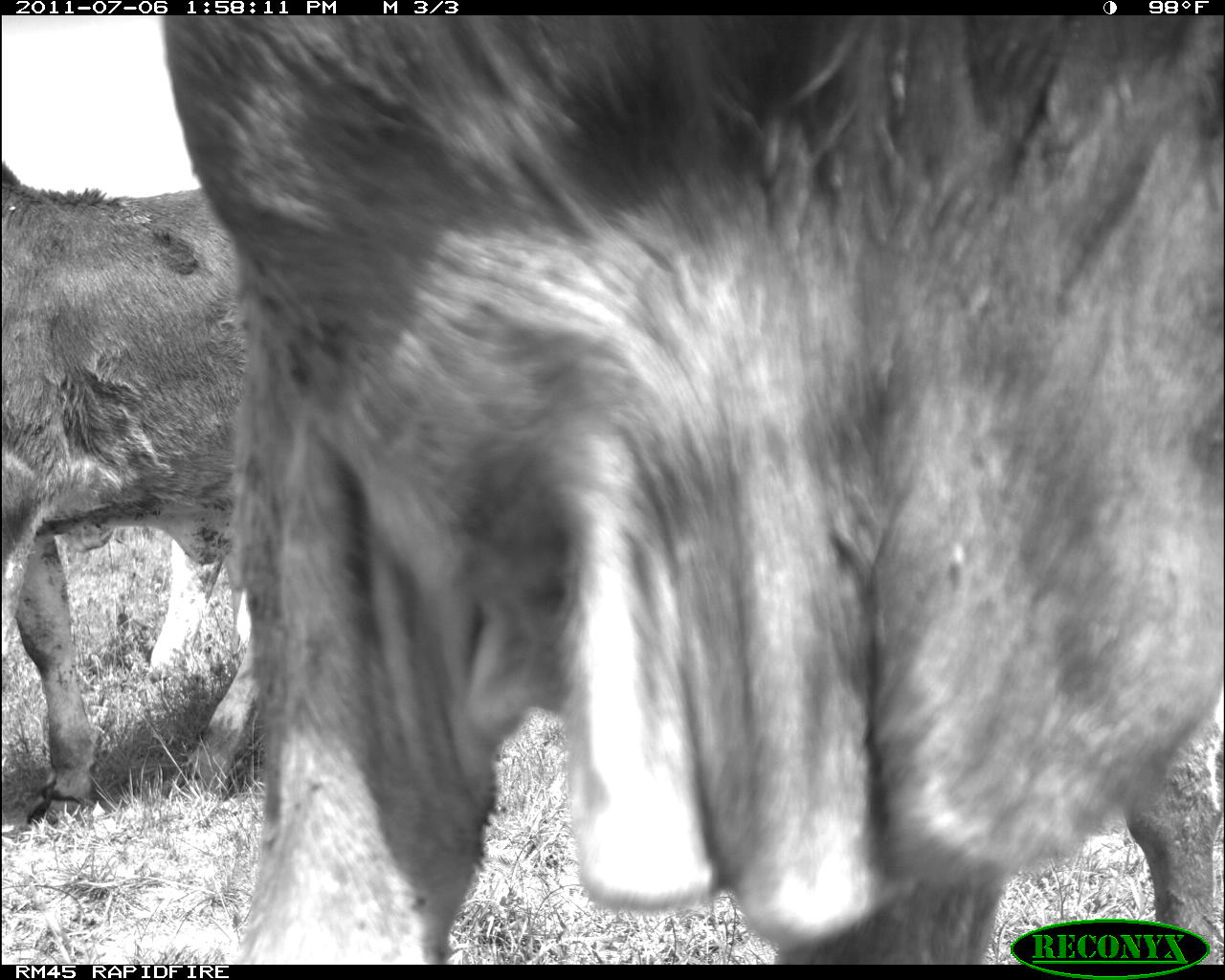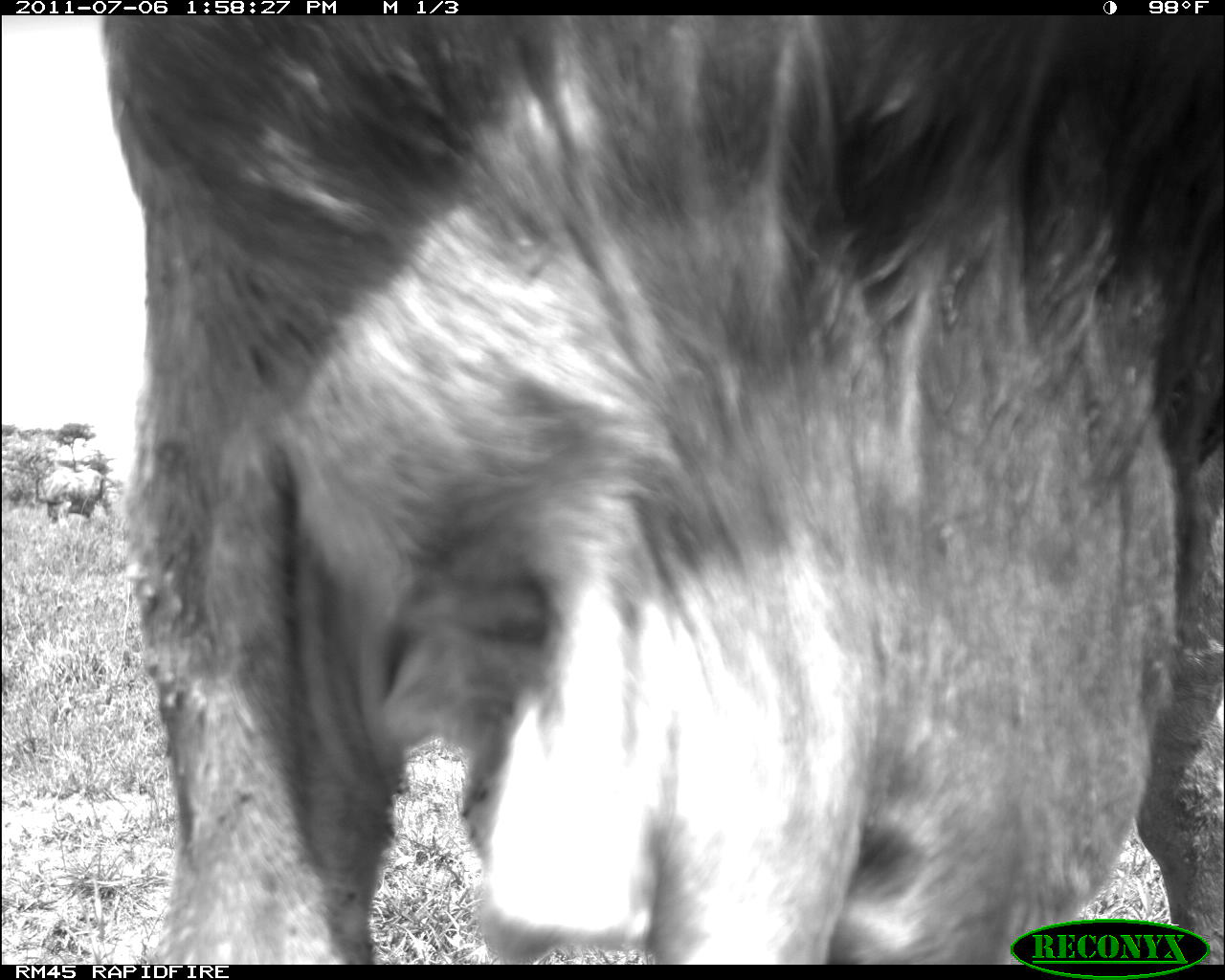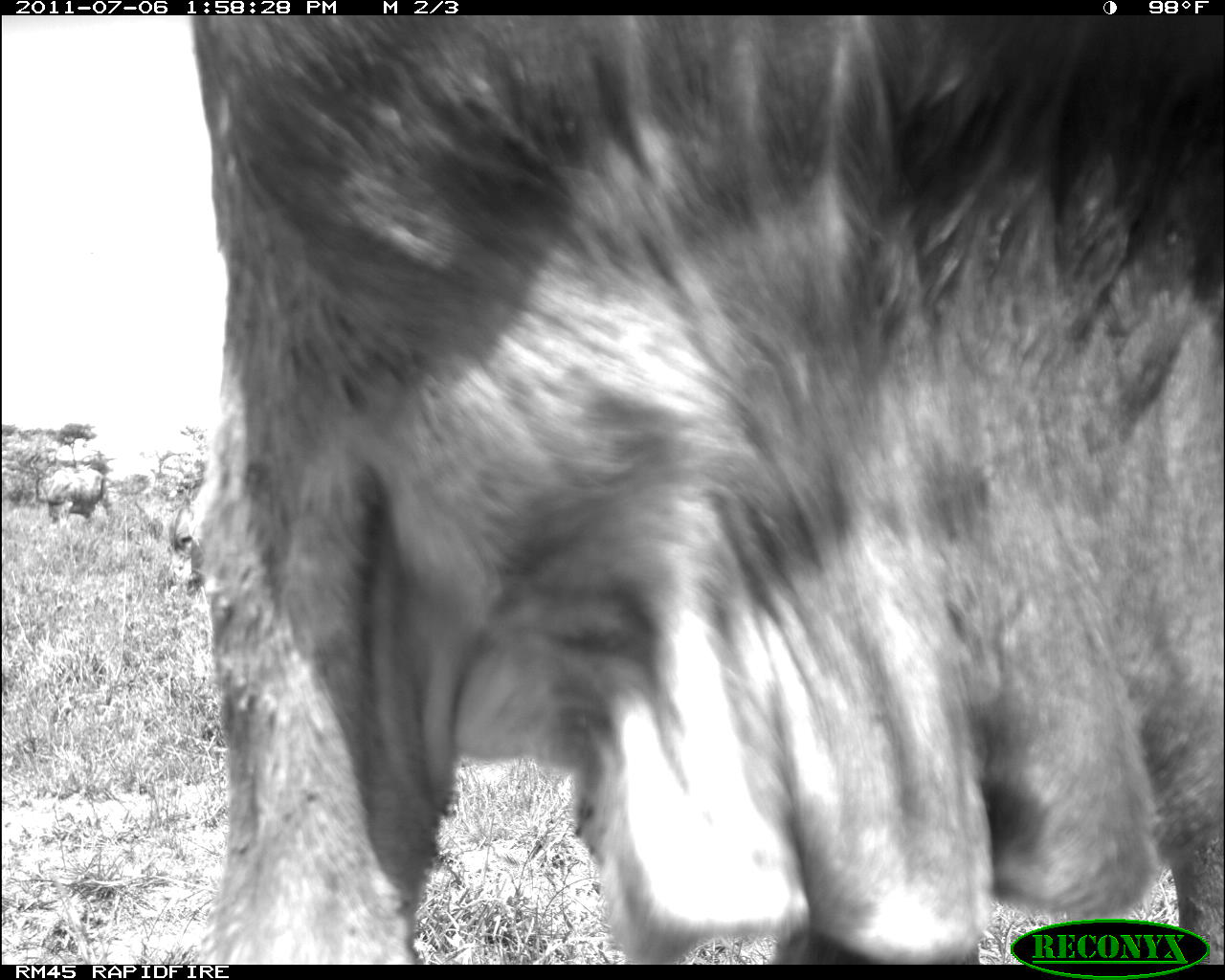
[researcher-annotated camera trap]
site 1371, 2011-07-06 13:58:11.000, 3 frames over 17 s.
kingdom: Animalia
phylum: Chordata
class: Mammalia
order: Artiodactyla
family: Bovidae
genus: Bos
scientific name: Bos taurus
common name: domestic cattle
Bos taurus (domestic cattle), count 2.